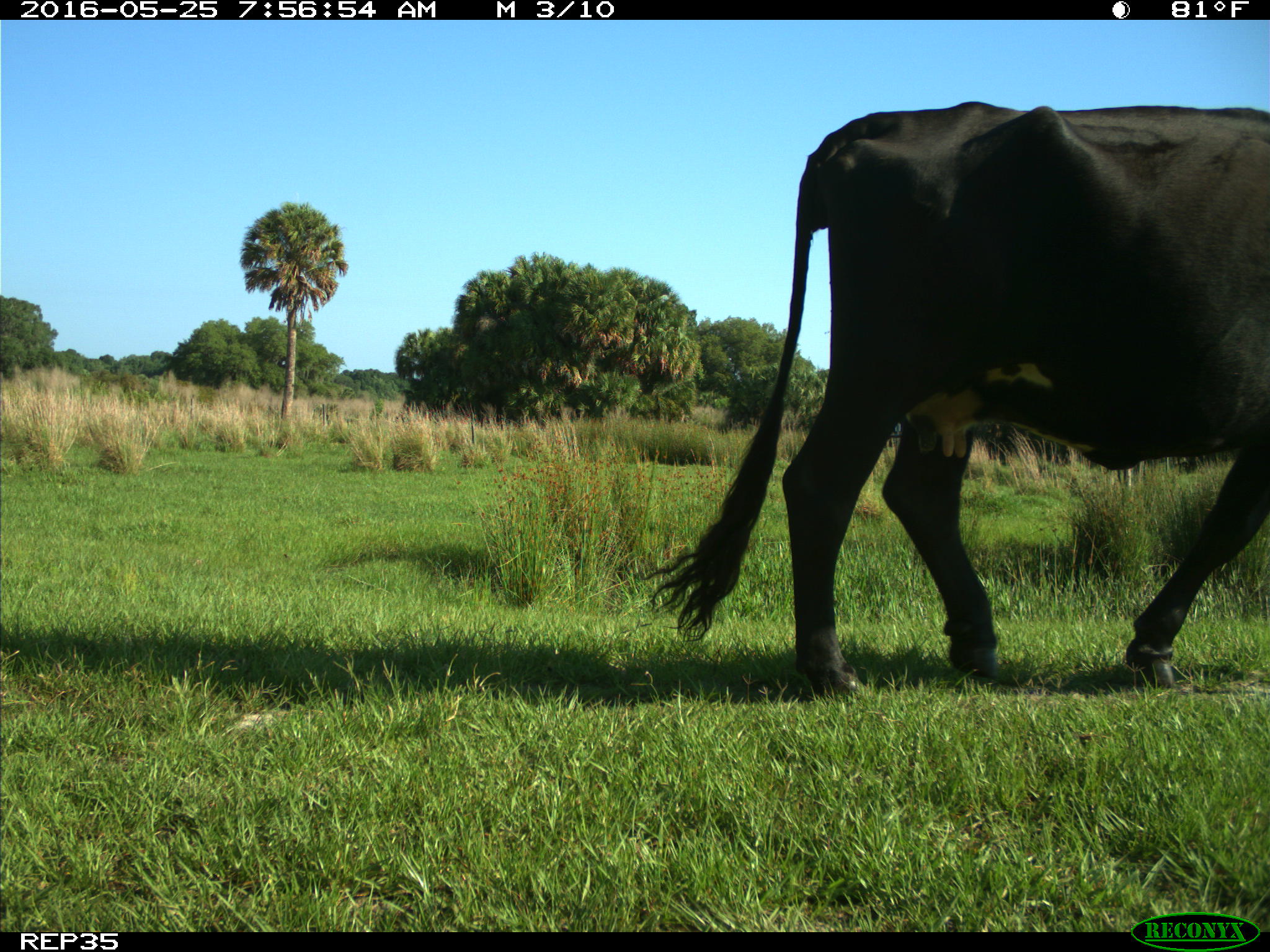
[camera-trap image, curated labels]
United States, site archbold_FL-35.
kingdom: Animalia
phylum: Chordata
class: Mammalia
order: Artiodactyla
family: Bovidae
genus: Bos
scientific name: Bos taurus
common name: domestic cow